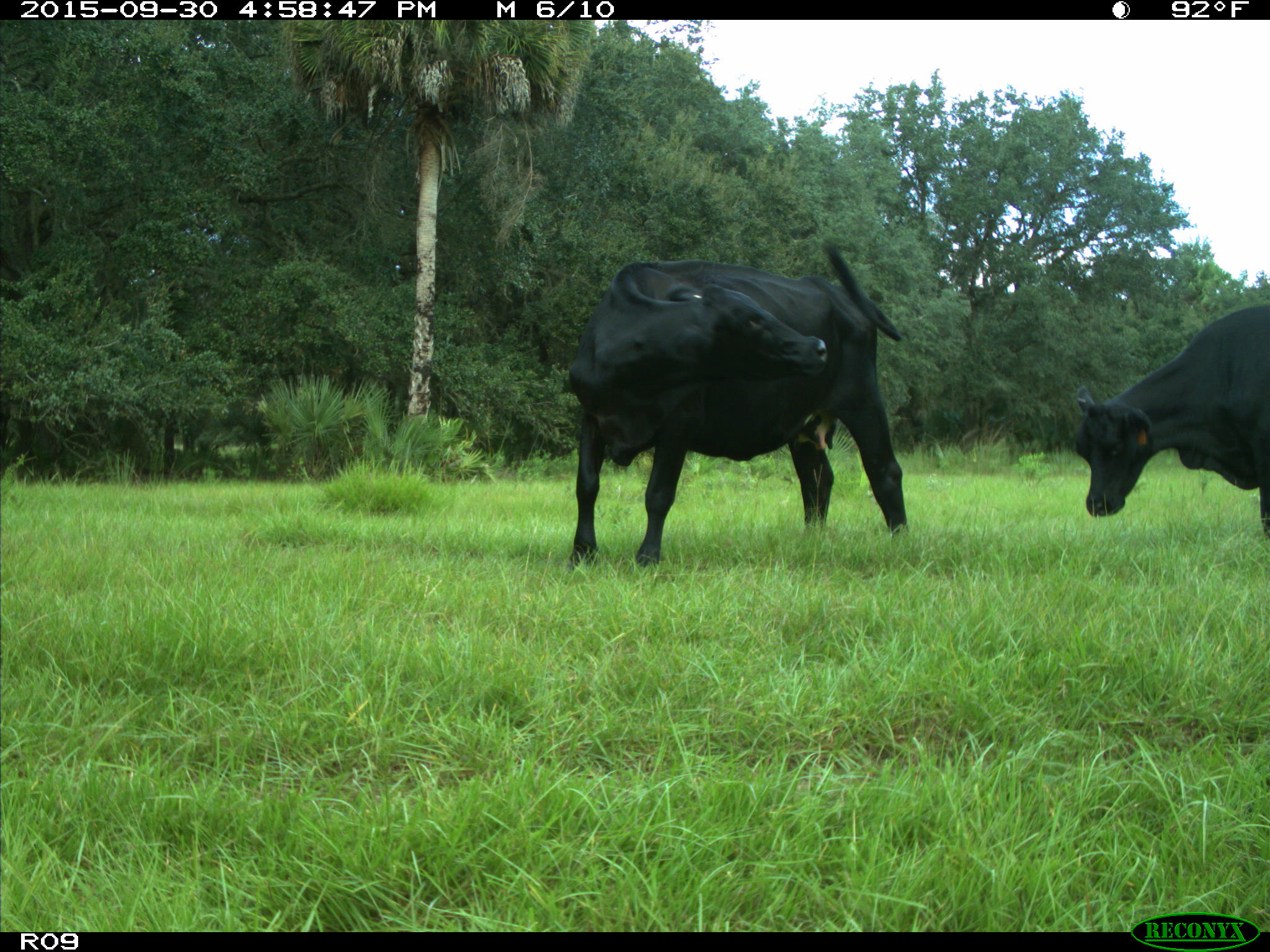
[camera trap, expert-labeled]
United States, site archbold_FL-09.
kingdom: Animalia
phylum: Chordata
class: Mammalia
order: Artiodactyla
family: Bovidae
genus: Bos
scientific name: Bos taurus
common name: domestic cow